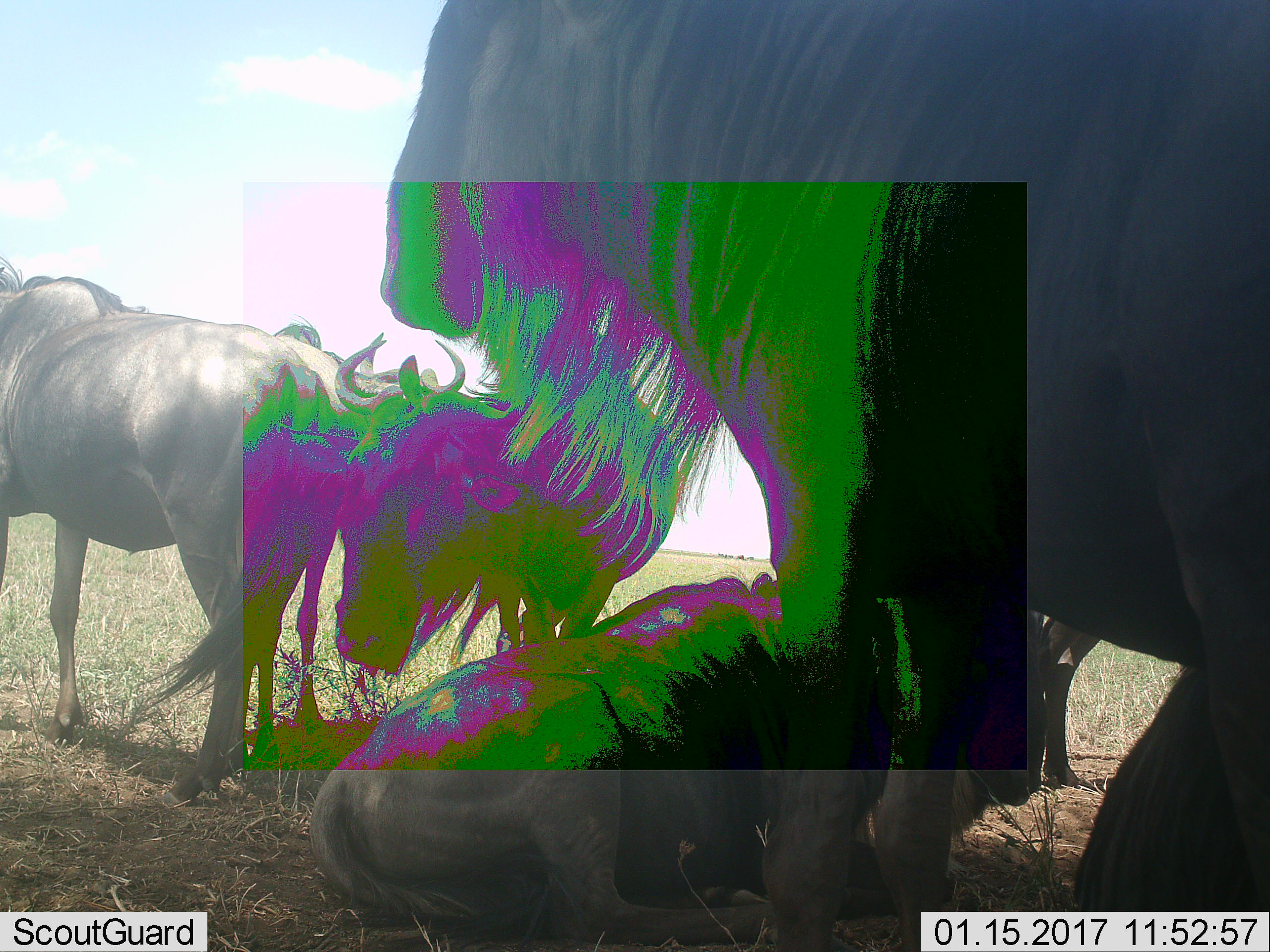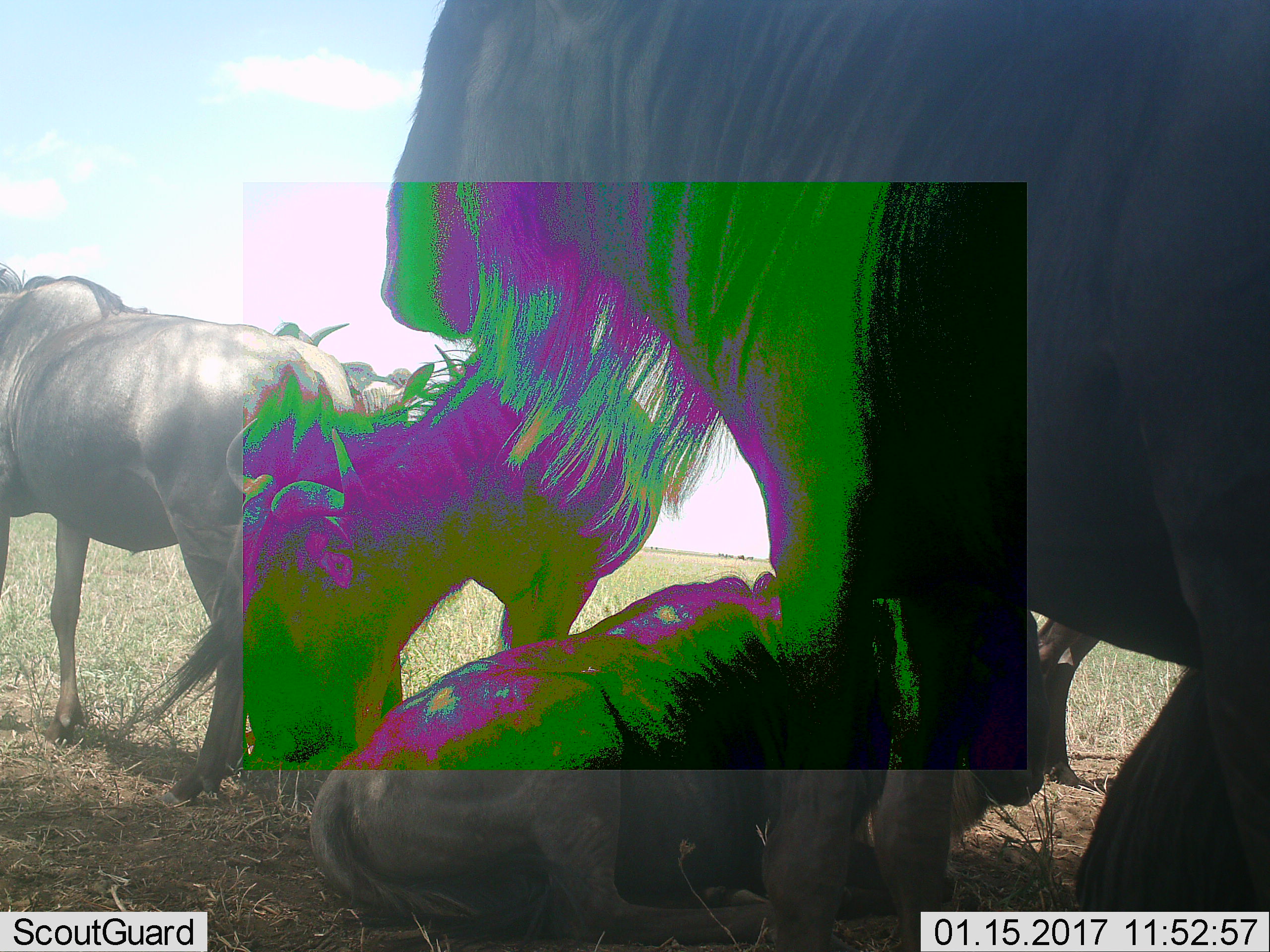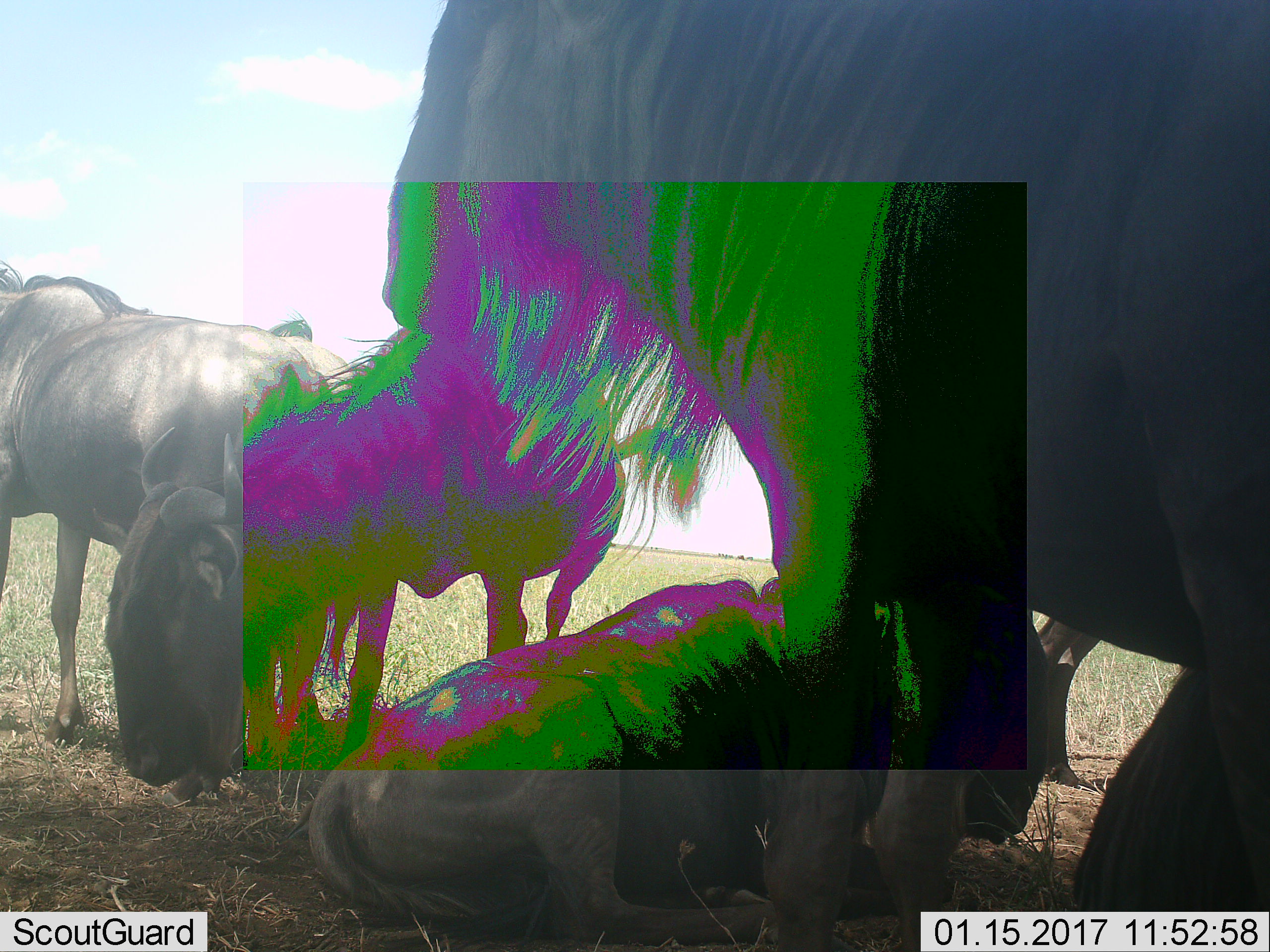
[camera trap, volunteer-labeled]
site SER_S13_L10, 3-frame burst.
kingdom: Animalia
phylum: Chordata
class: Mammalia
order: Artiodactyla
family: Bovidae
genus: Connochaetes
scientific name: Connochaetes taurinus taurinus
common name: blue wildebeest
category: wildebeestblue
Wildebeestblue (blue wildebeest) (Connochaetes taurinus taurinus), count 4. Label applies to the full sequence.